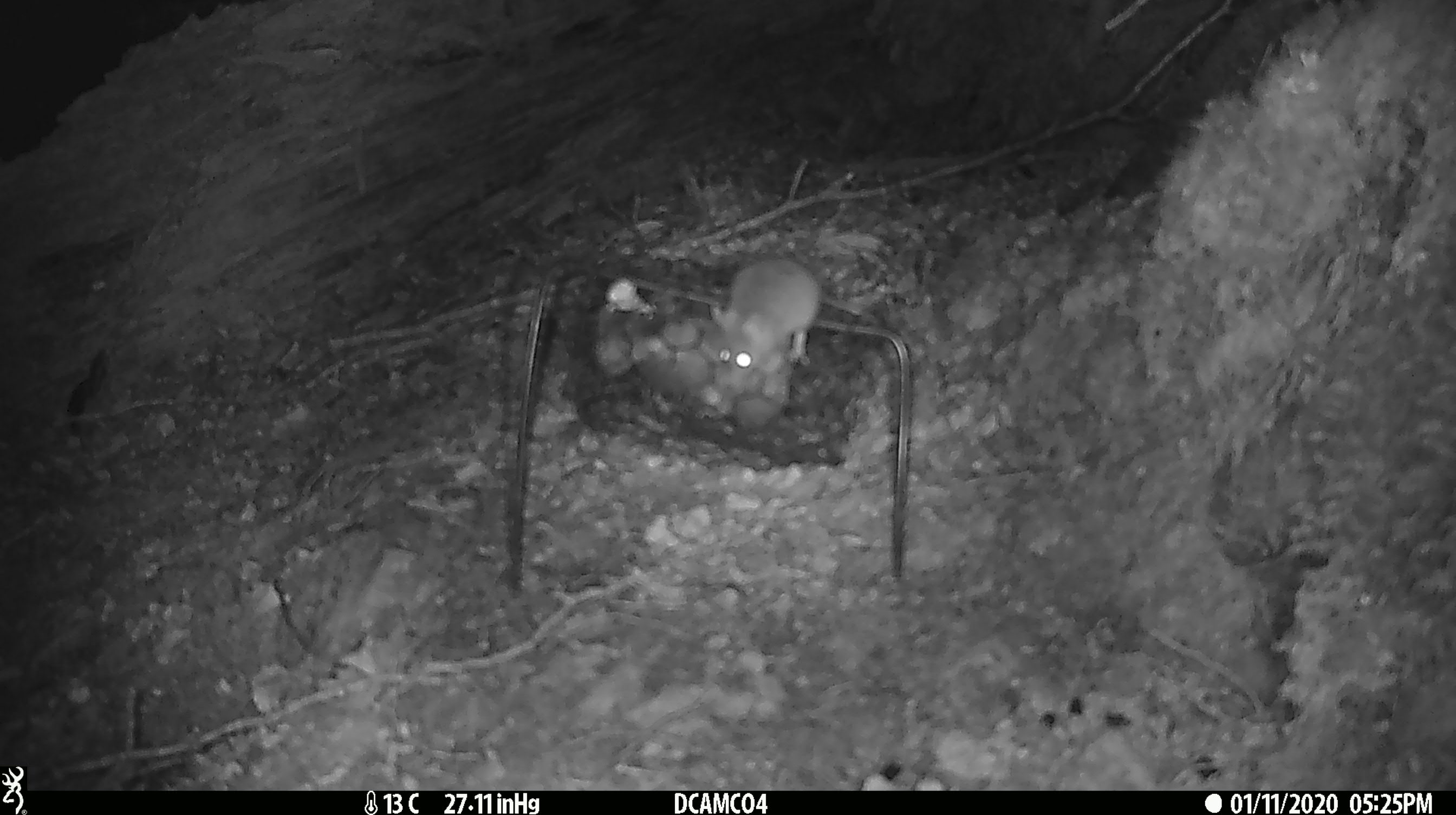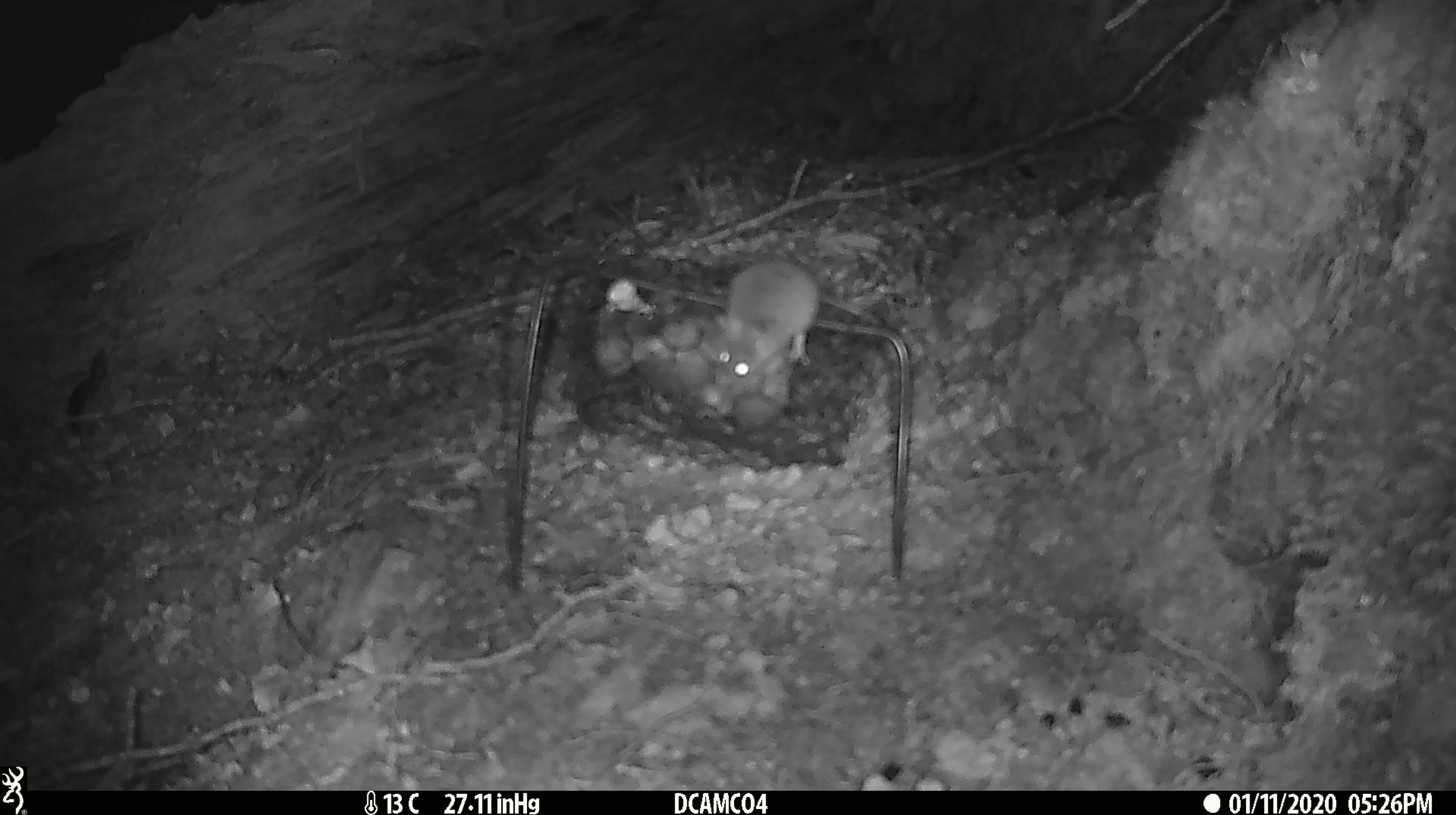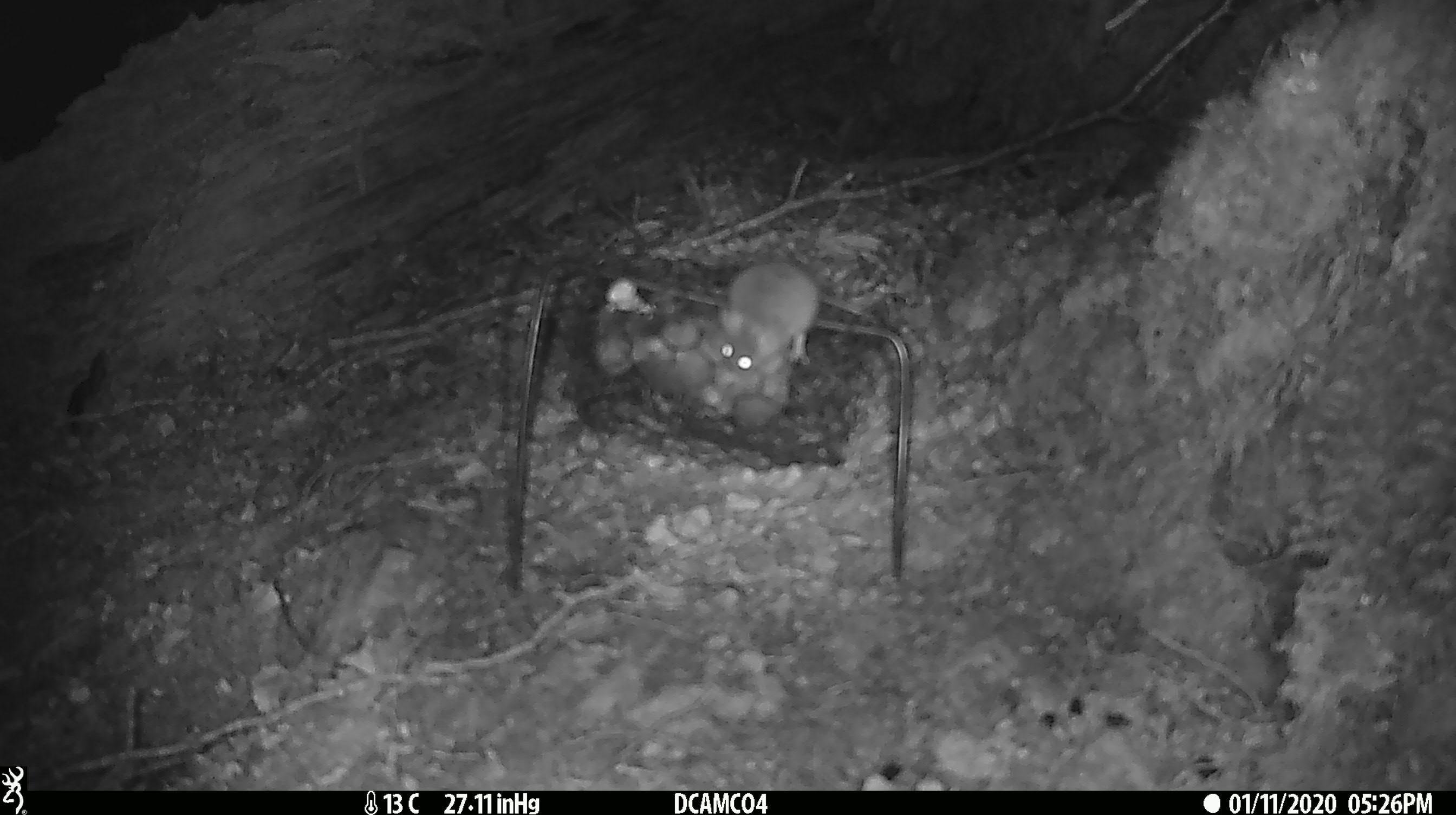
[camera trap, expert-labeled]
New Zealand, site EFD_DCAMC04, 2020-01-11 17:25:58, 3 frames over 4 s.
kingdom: Animalia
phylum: Chordata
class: Mammalia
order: Rodentia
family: Muridae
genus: Mus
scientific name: Mus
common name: mouse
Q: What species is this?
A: Mouse (Mus).